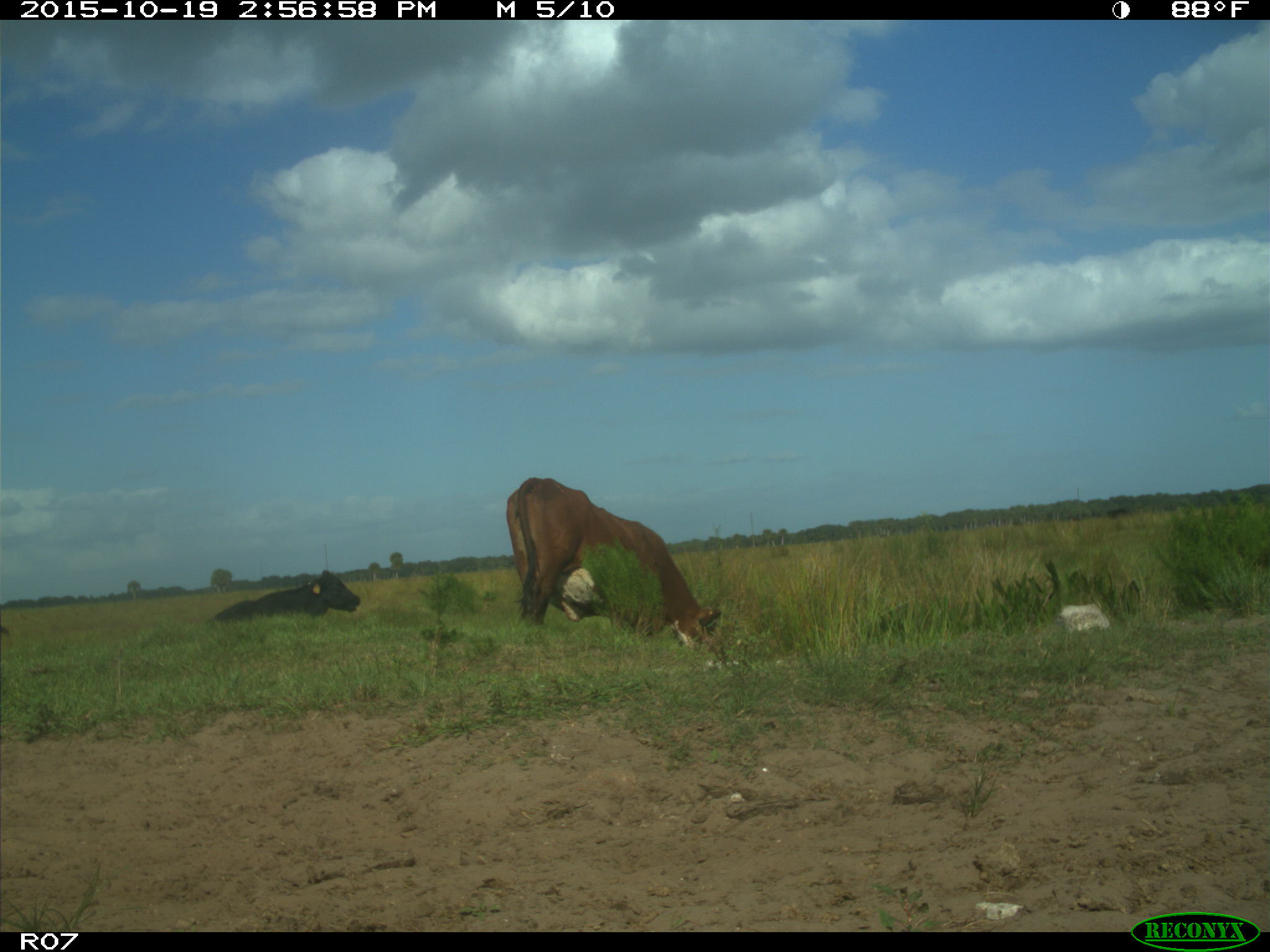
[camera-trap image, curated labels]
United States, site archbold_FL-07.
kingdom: Animalia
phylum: Chordata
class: Mammalia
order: Artiodactyla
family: Bovidae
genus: Bos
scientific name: Bos taurus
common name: domestic cow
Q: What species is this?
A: Bos taurus (domestic cow).